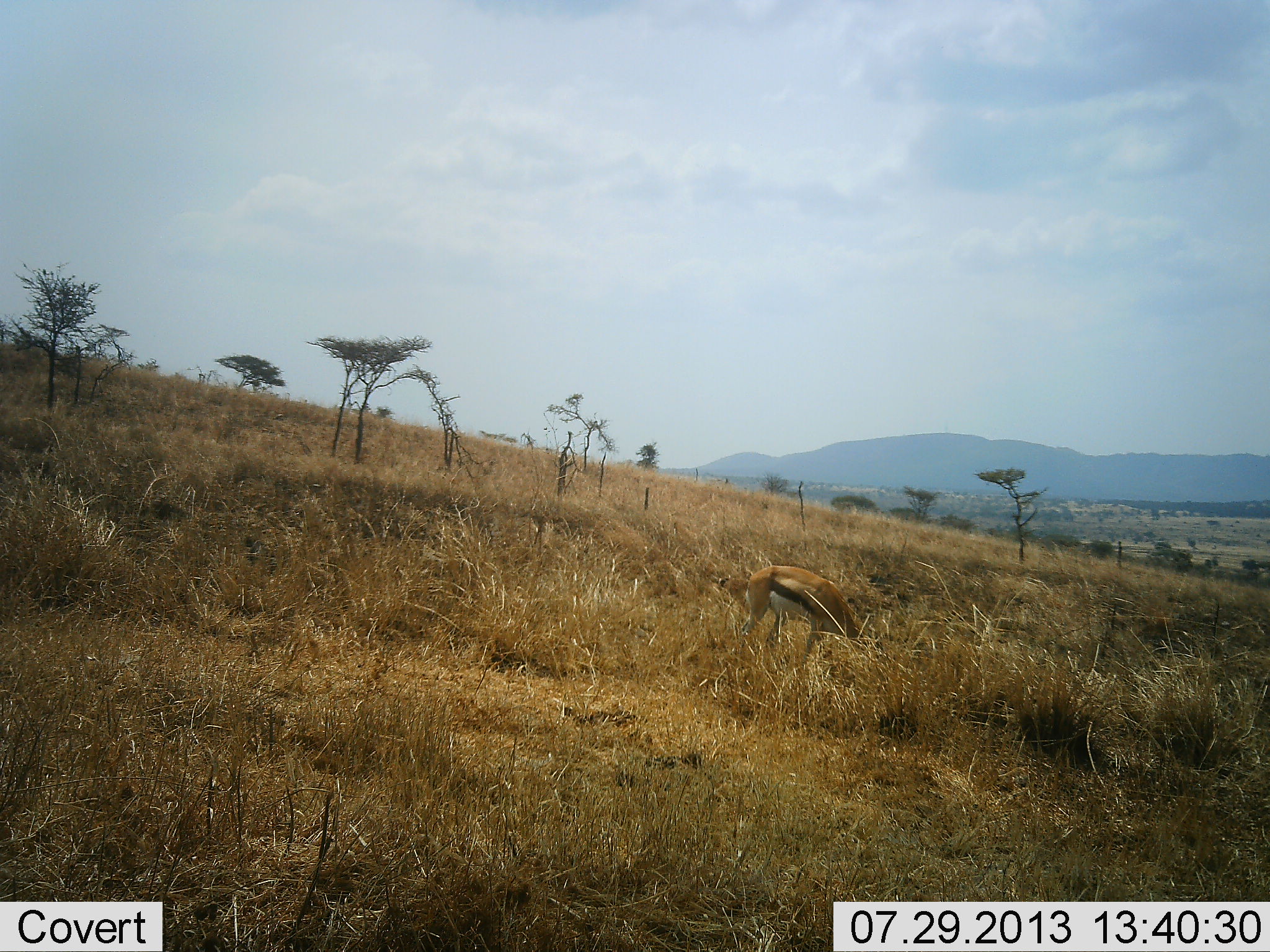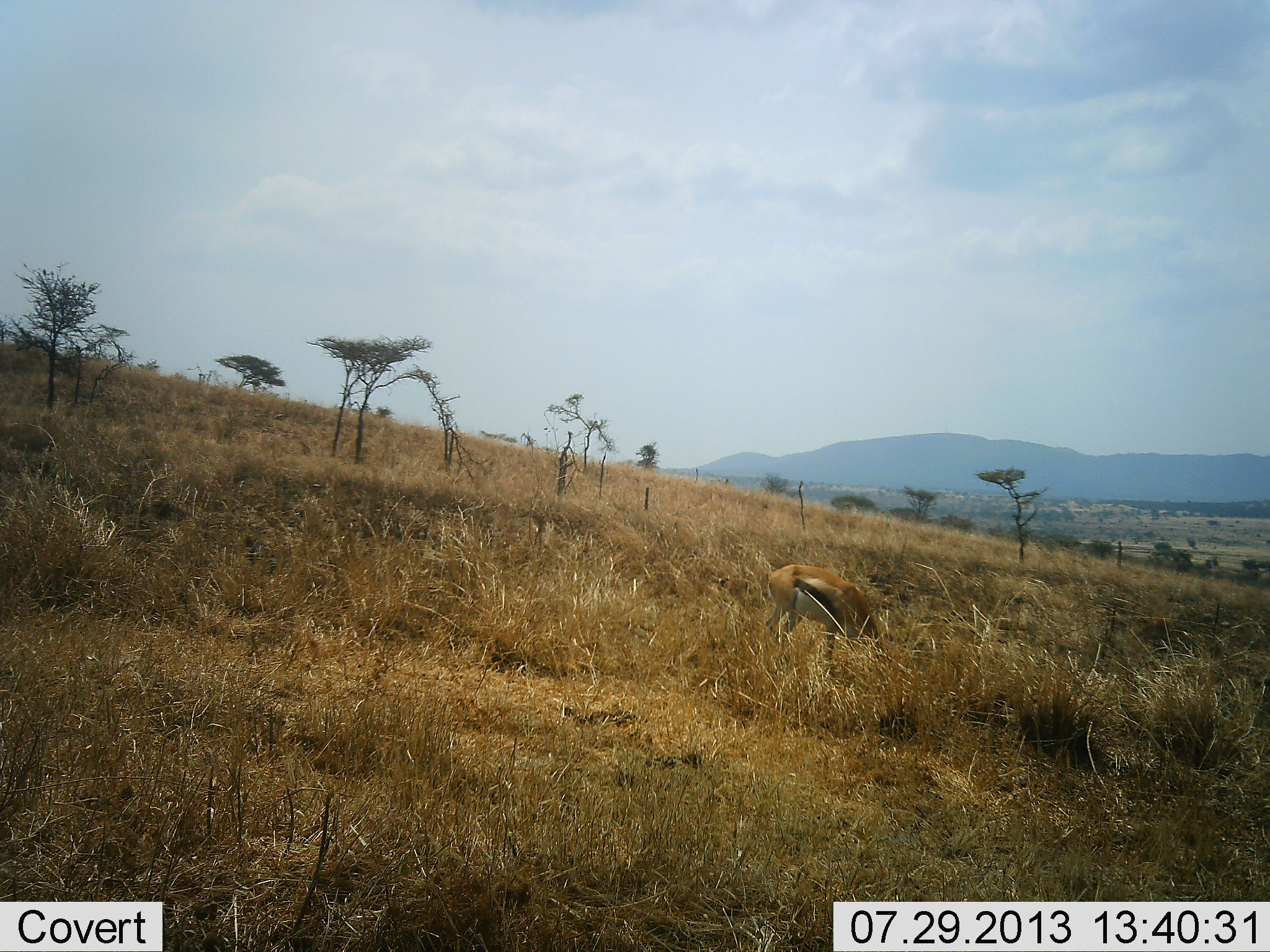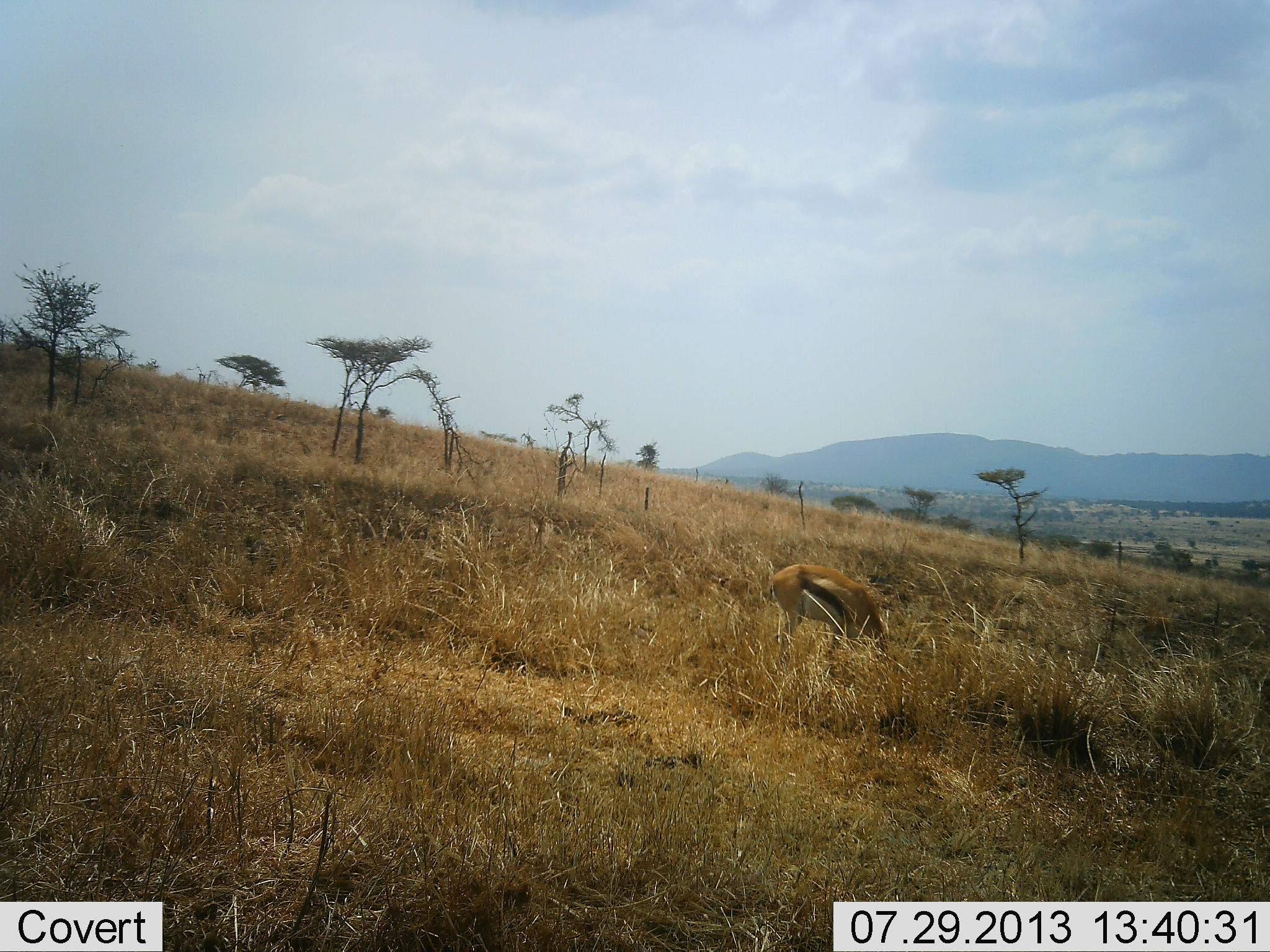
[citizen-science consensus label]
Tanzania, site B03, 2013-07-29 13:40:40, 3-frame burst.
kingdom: Animalia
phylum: Chordata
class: Mammalia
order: Artiodactyla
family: Bovidae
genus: Eudorcas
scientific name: Eudorcas thomsonii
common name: thomson's gazelle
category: gazellethomsons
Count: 1.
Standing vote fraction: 10%.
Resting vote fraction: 0%.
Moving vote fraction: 20%.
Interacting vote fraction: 0%.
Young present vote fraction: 0%.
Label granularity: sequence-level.